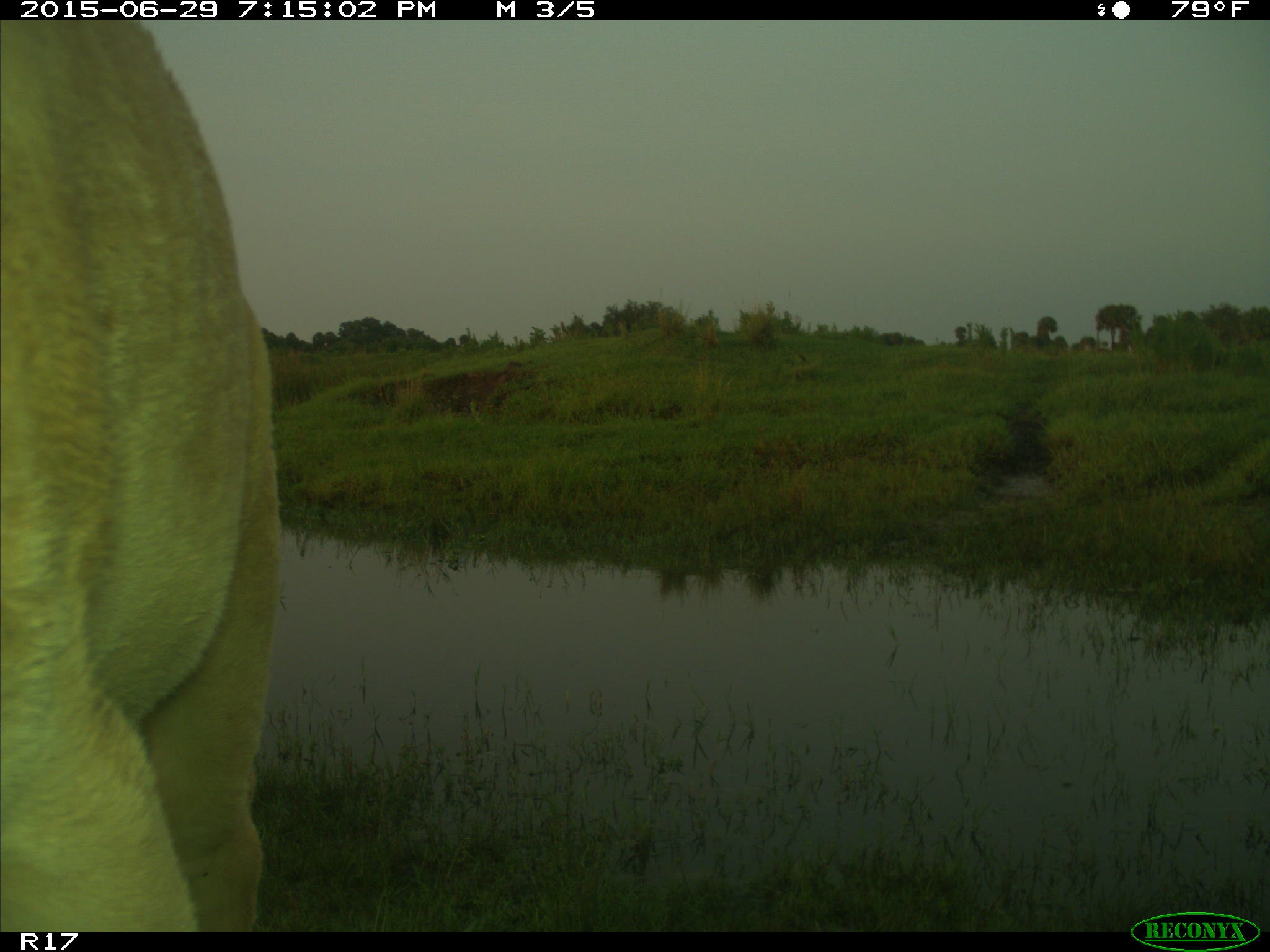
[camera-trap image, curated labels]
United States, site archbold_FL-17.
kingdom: Animalia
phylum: Chordata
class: Mammalia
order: Artiodactyla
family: Bovidae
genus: Bos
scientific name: Bos taurus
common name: domestic cow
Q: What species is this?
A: Bos taurus (domestic cow).